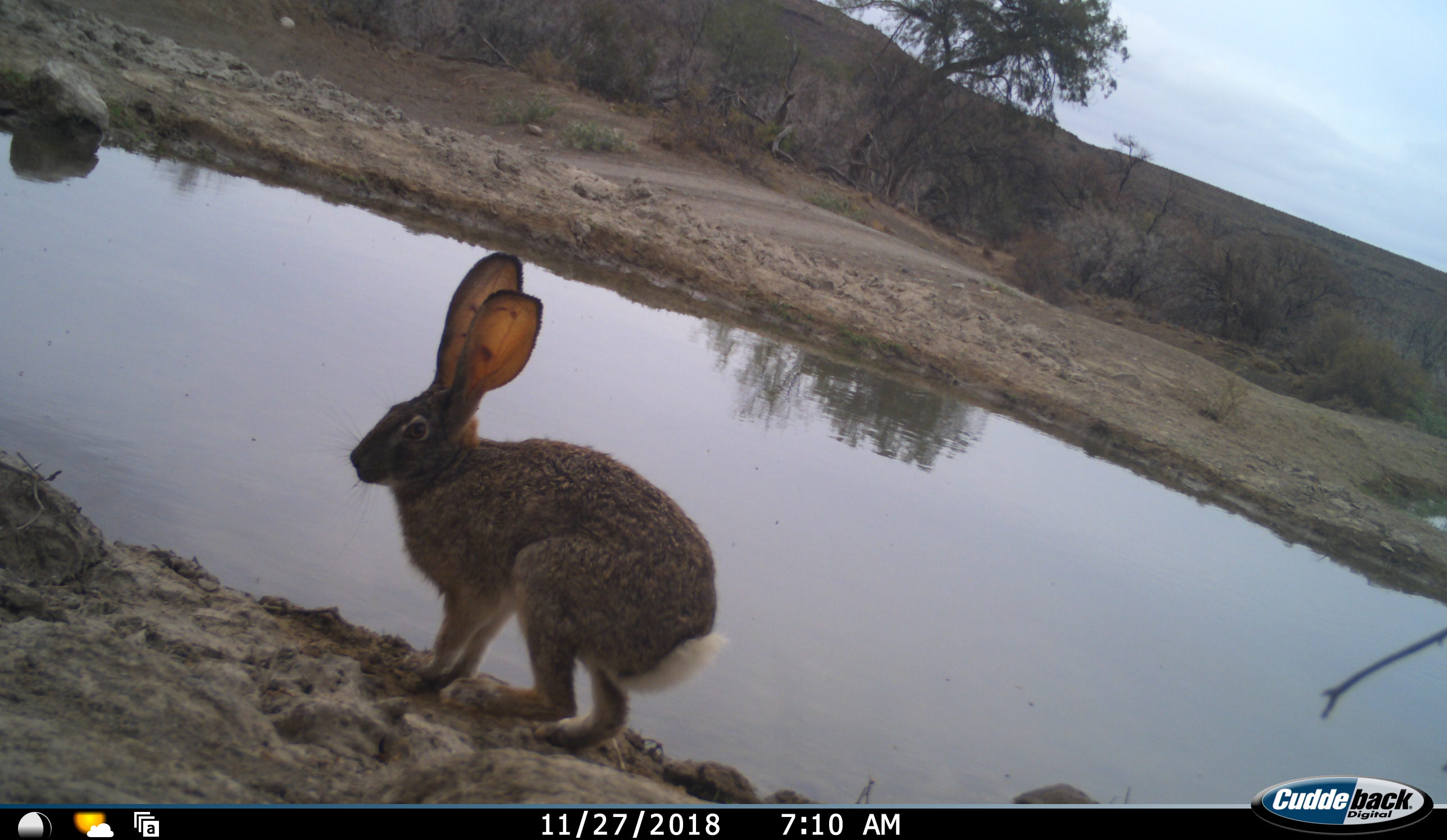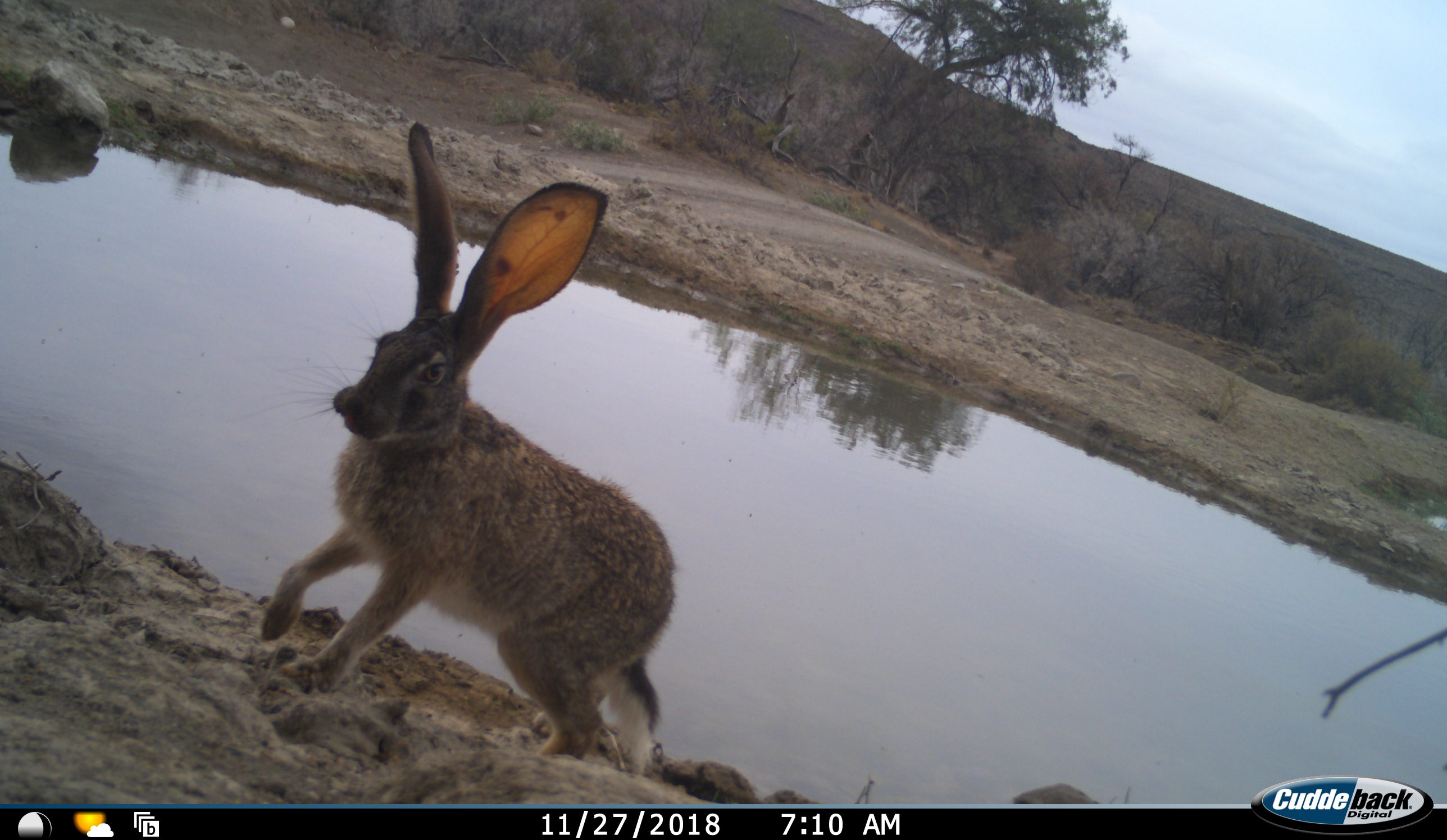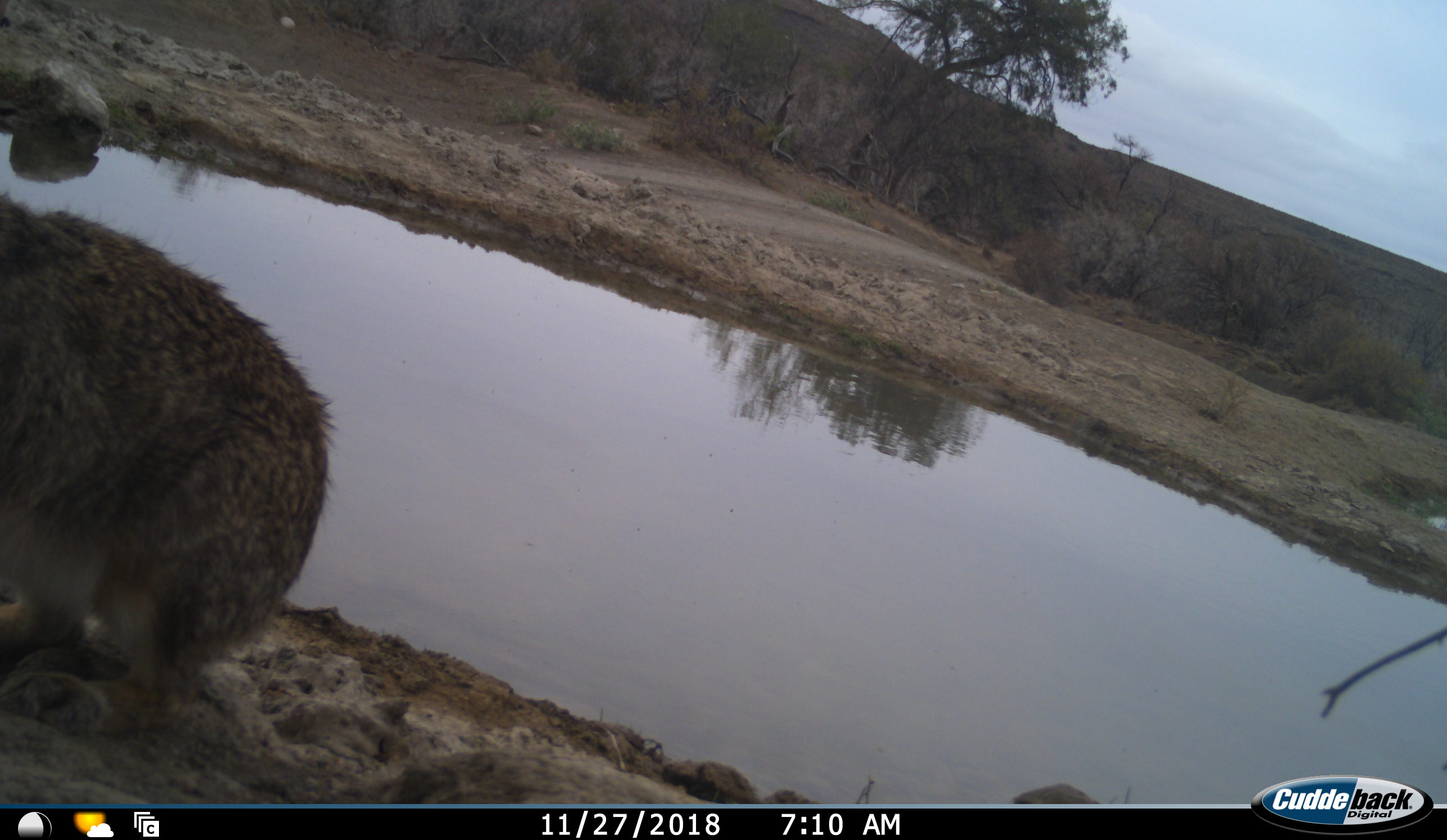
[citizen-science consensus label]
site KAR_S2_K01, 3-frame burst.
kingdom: Animalia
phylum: Chordata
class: Mammalia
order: Lagomorpha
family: Leporidae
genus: Lepus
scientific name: Lepus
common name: hare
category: hareunknown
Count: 1.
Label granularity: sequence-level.